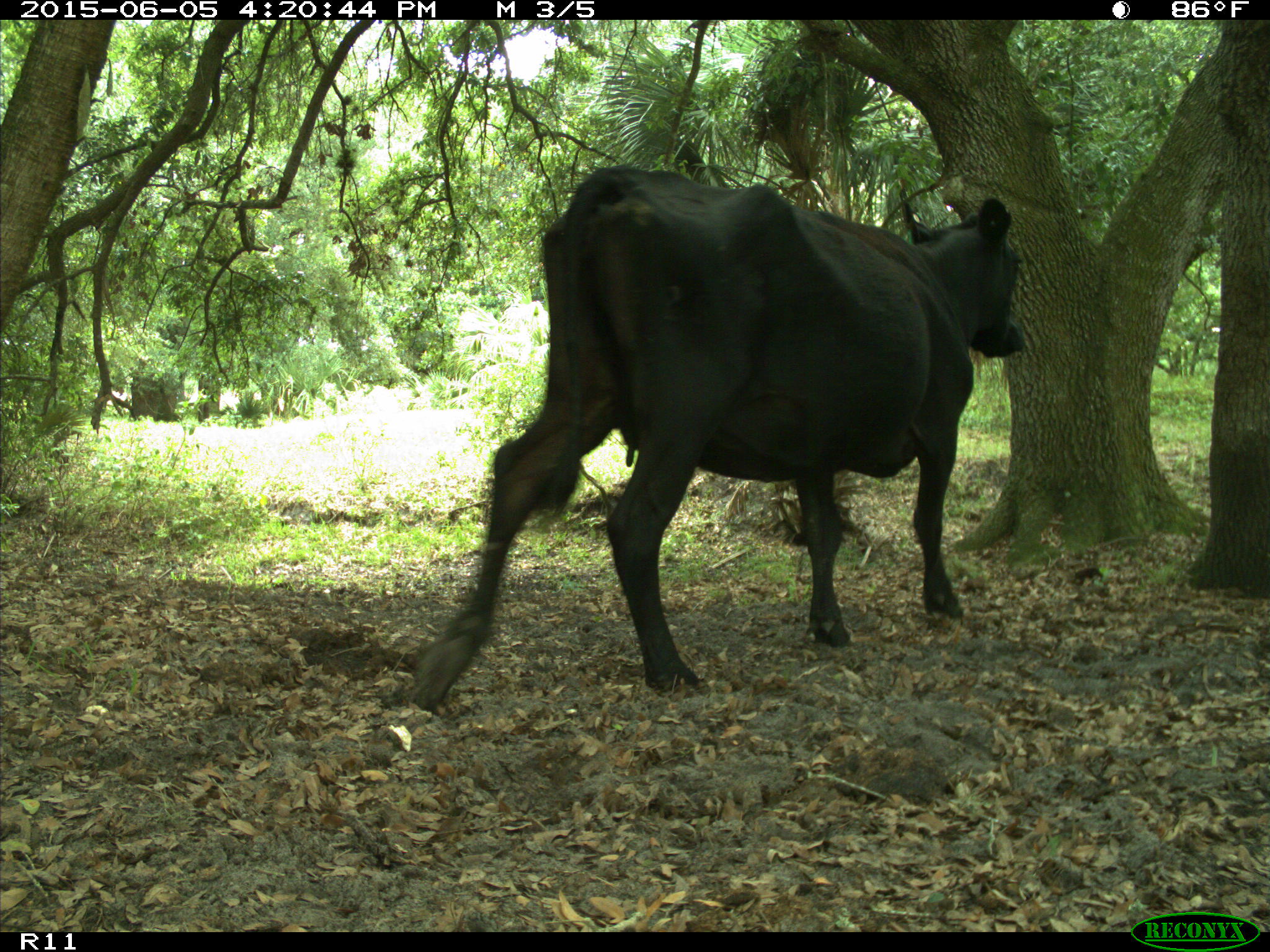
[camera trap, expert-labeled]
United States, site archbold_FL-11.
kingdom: Animalia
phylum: Chordata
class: Mammalia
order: Artiodactyla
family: Bovidae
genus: Bos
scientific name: Bos taurus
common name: domestic cow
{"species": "Bos taurus (domestic cow)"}